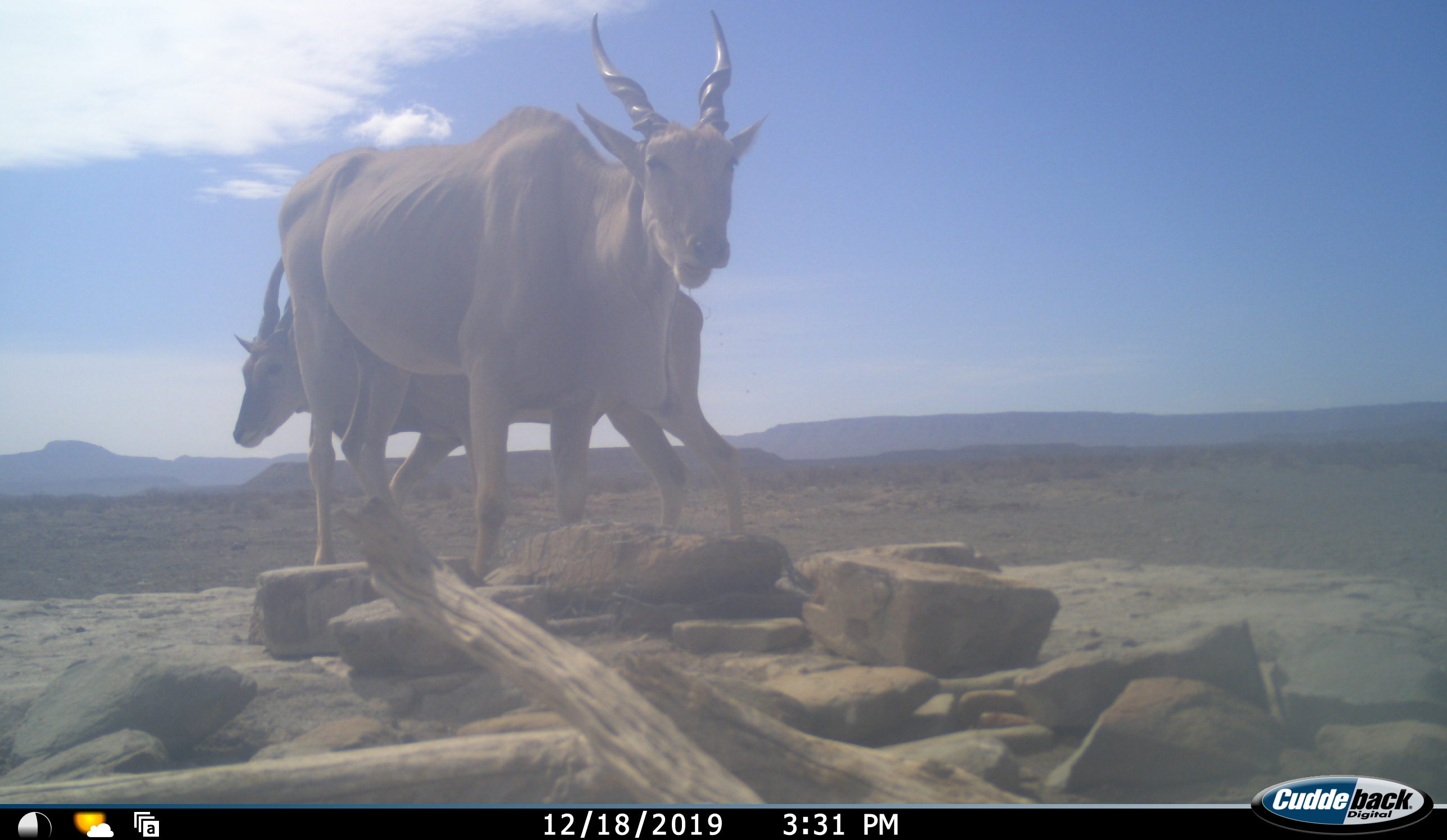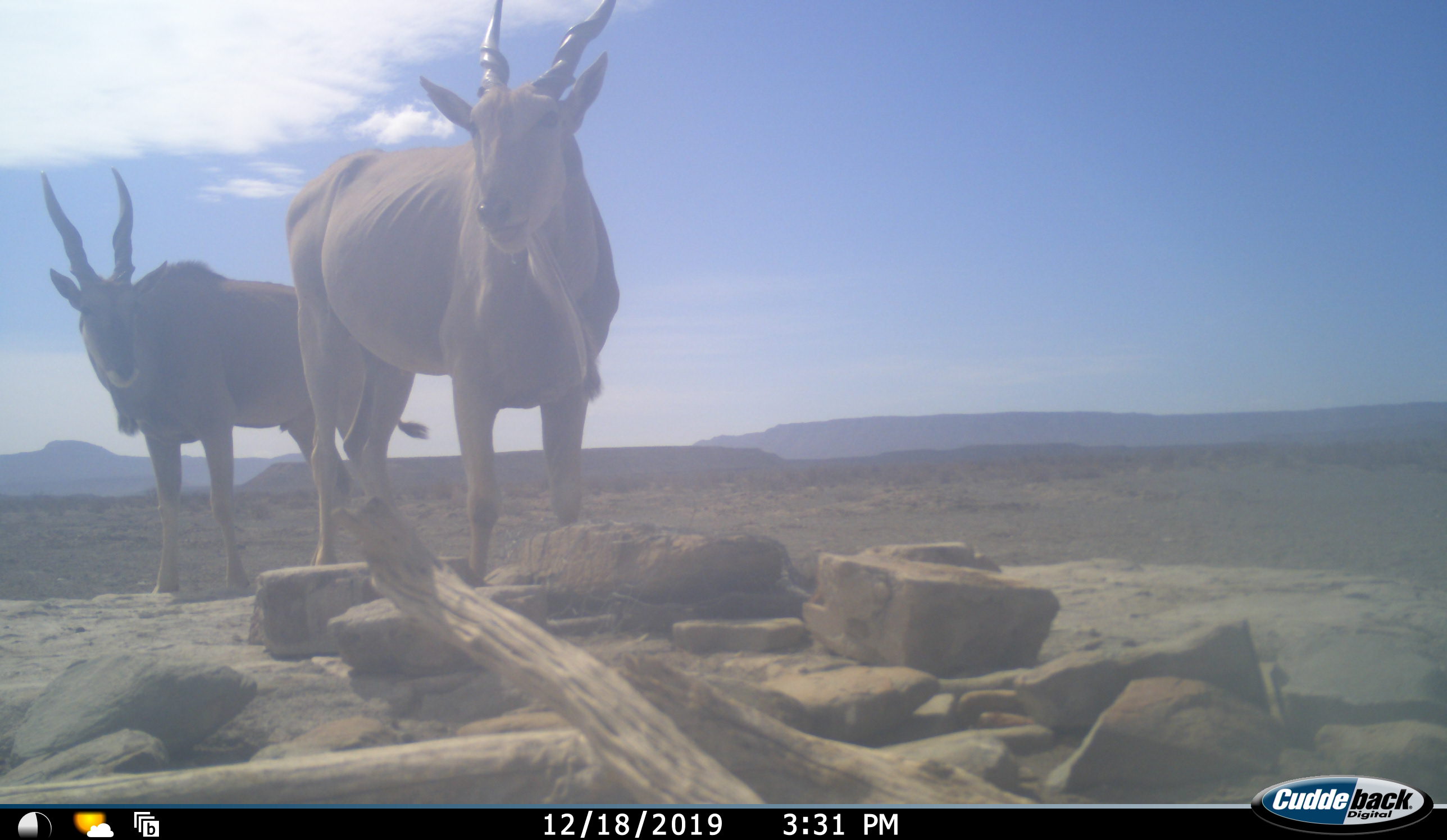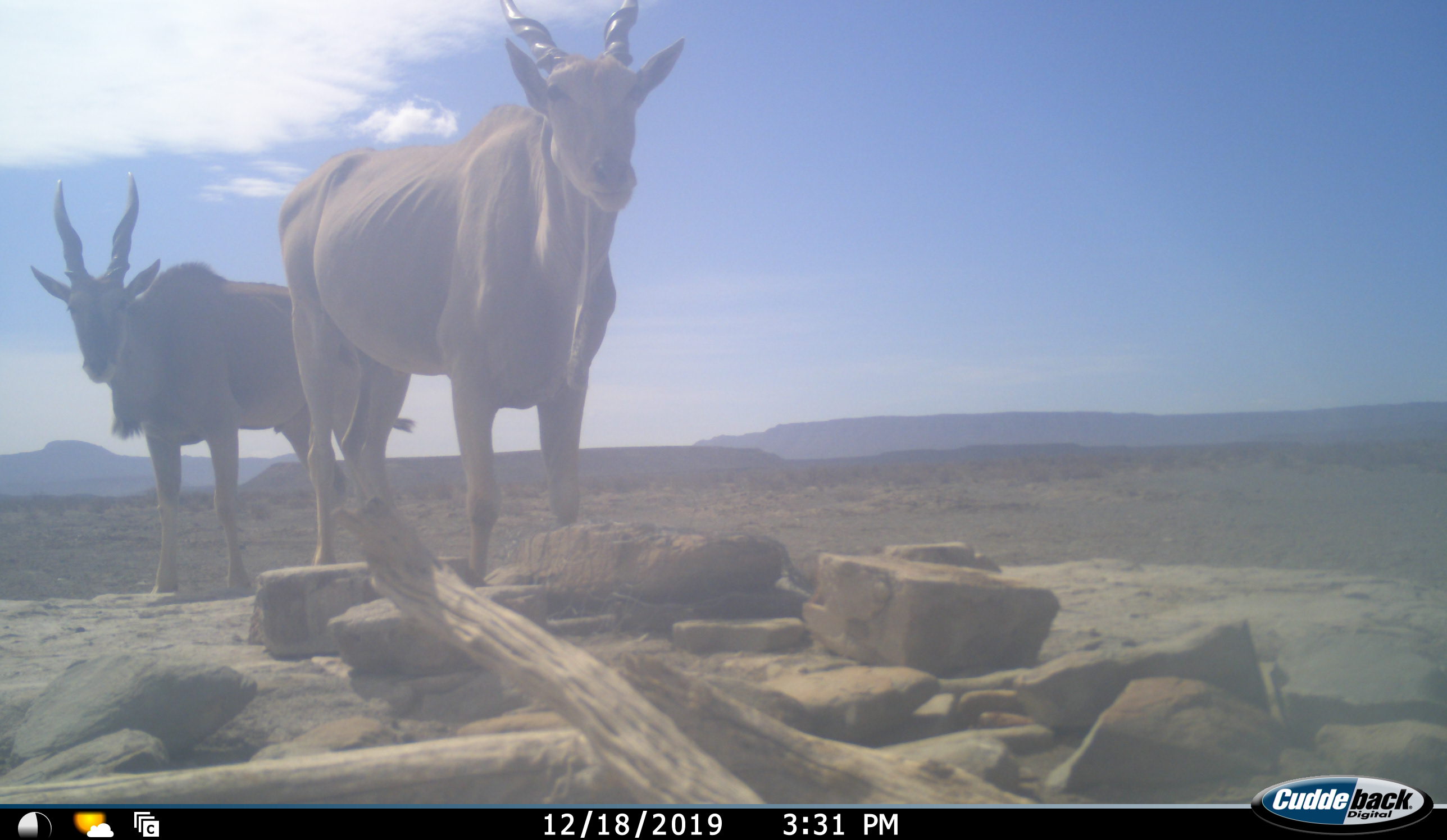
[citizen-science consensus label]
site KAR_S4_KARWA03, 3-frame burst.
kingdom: Animalia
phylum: Chordata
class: Mammalia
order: Artiodactyla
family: Bovidae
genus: Tragelaphus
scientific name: Tragelaphus oryx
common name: eland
Eland (Tragelaphus oryx), count 2. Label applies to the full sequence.